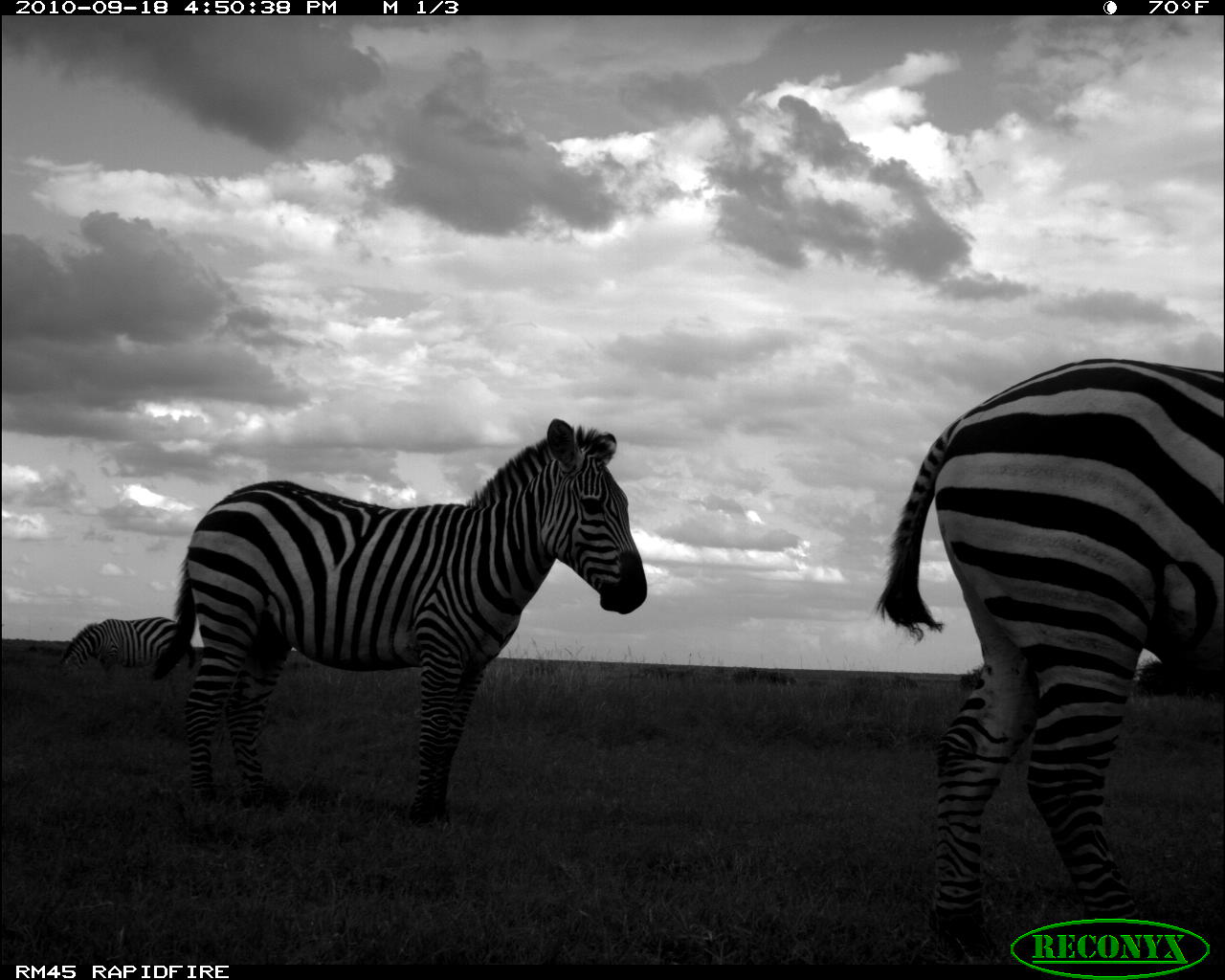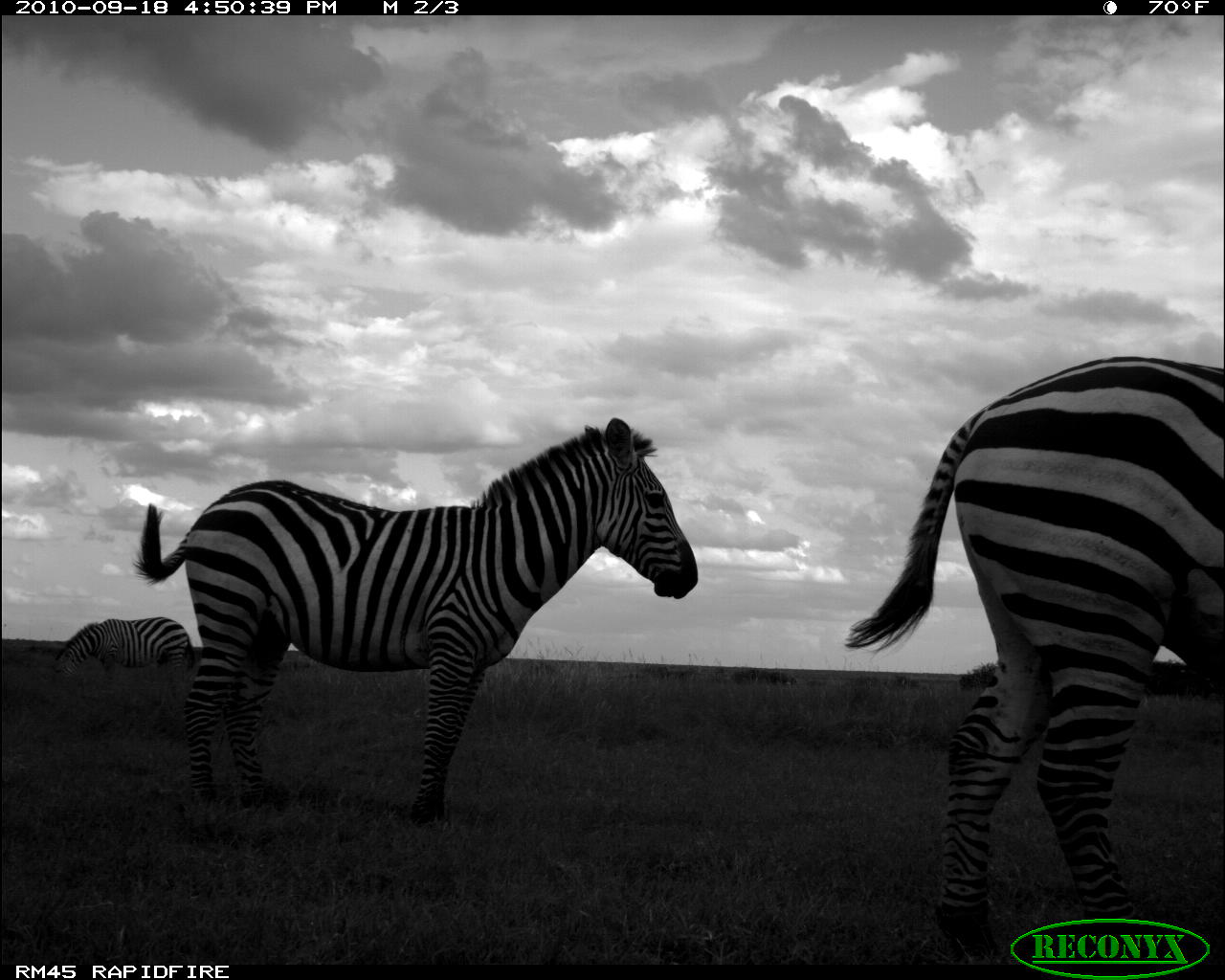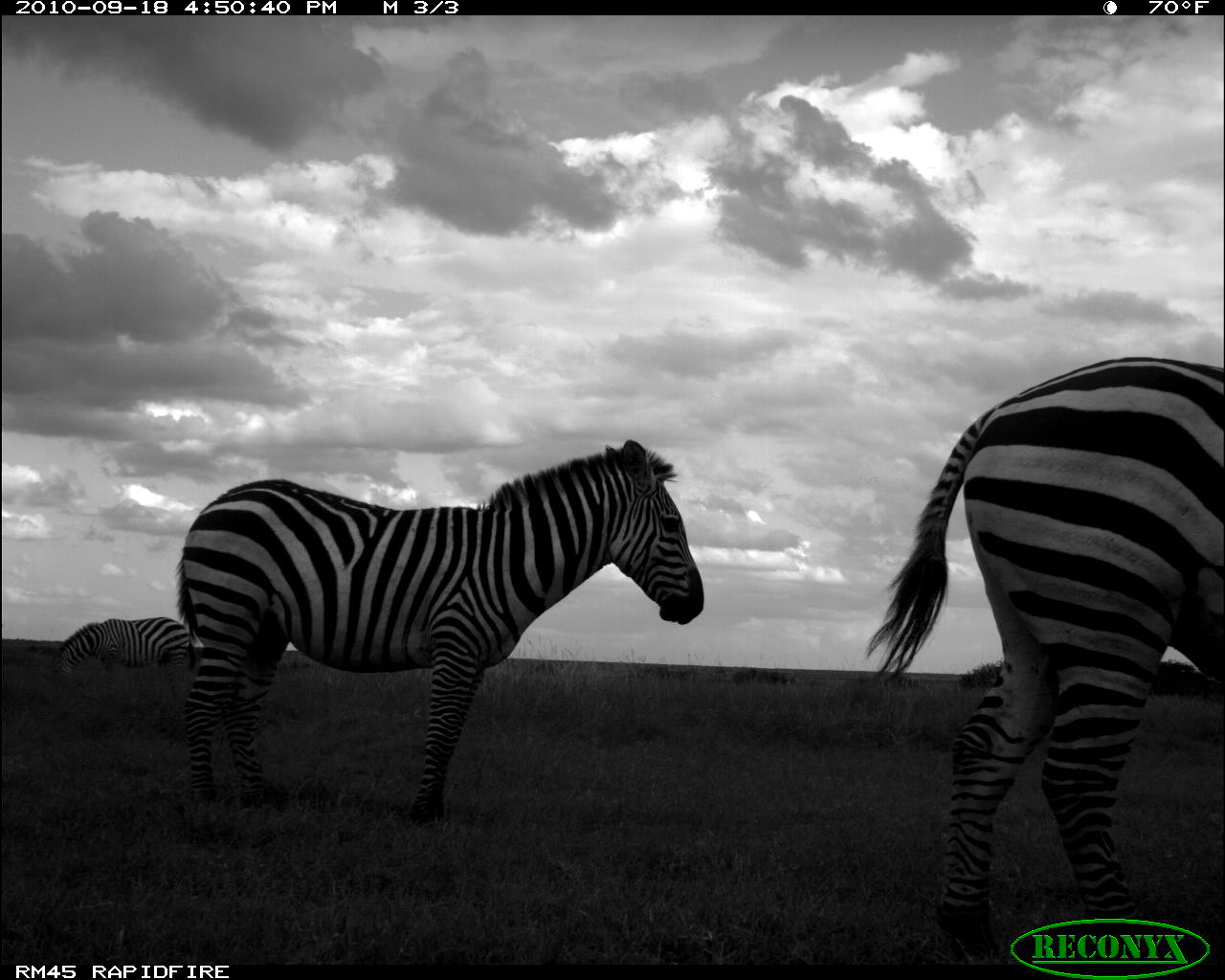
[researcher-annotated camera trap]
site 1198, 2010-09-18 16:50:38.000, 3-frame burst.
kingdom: Animalia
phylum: Chordata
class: Mammalia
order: Perissodactyla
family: Equidae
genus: Equus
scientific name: Equus quagga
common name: plains zebra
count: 3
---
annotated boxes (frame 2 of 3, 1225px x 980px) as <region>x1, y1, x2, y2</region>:
equus quagga: <region>133, 417, 698, 825</region>; <region>845, 353, 1218, 908</region>; <region>52, 616, 196, 678</region>